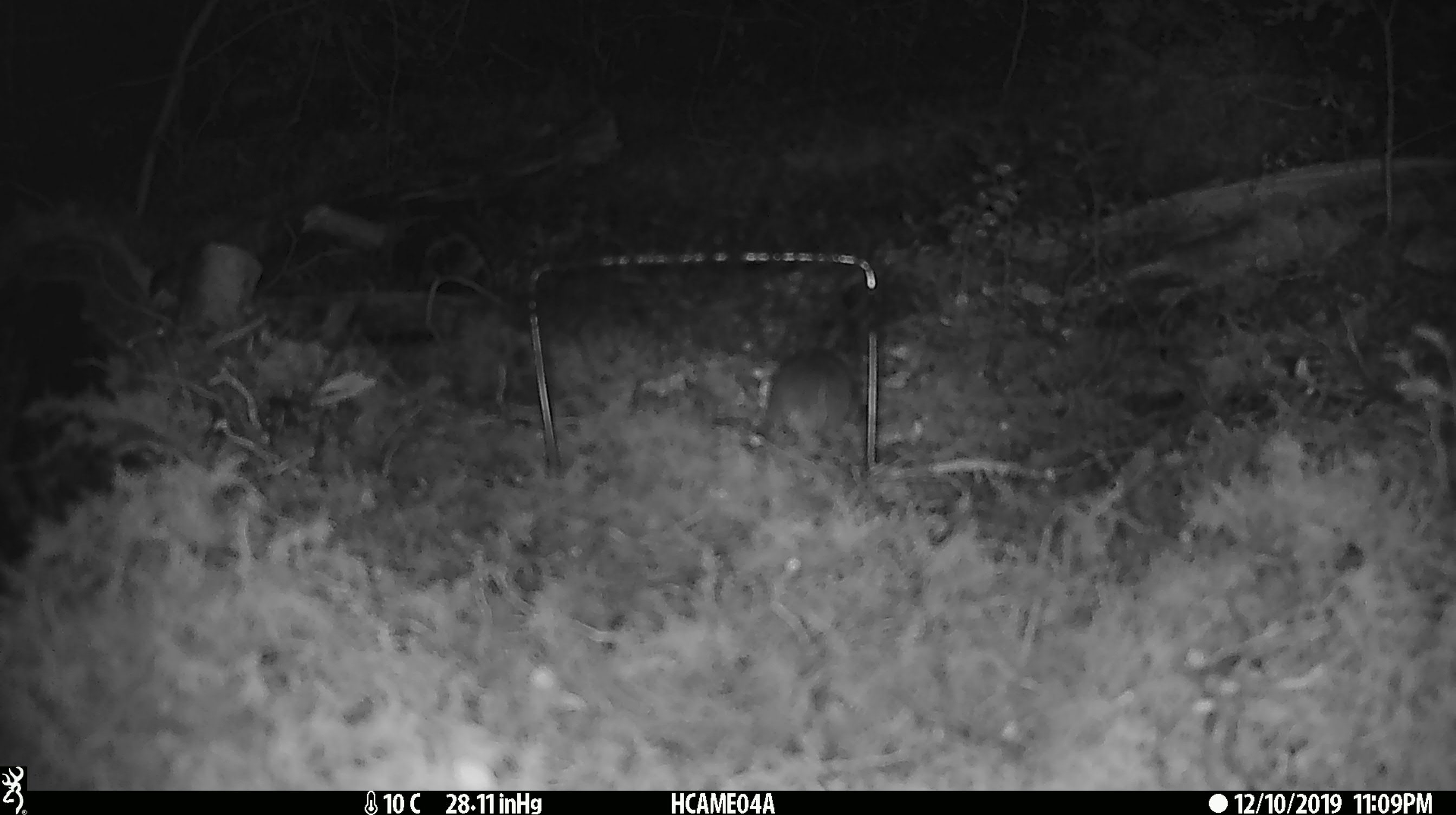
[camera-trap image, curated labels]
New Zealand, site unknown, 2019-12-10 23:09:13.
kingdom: Animalia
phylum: Chordata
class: Mammalia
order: Rodentia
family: Muridae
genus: Mus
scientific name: Mus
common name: mouse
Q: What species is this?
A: Mouse (Mus).